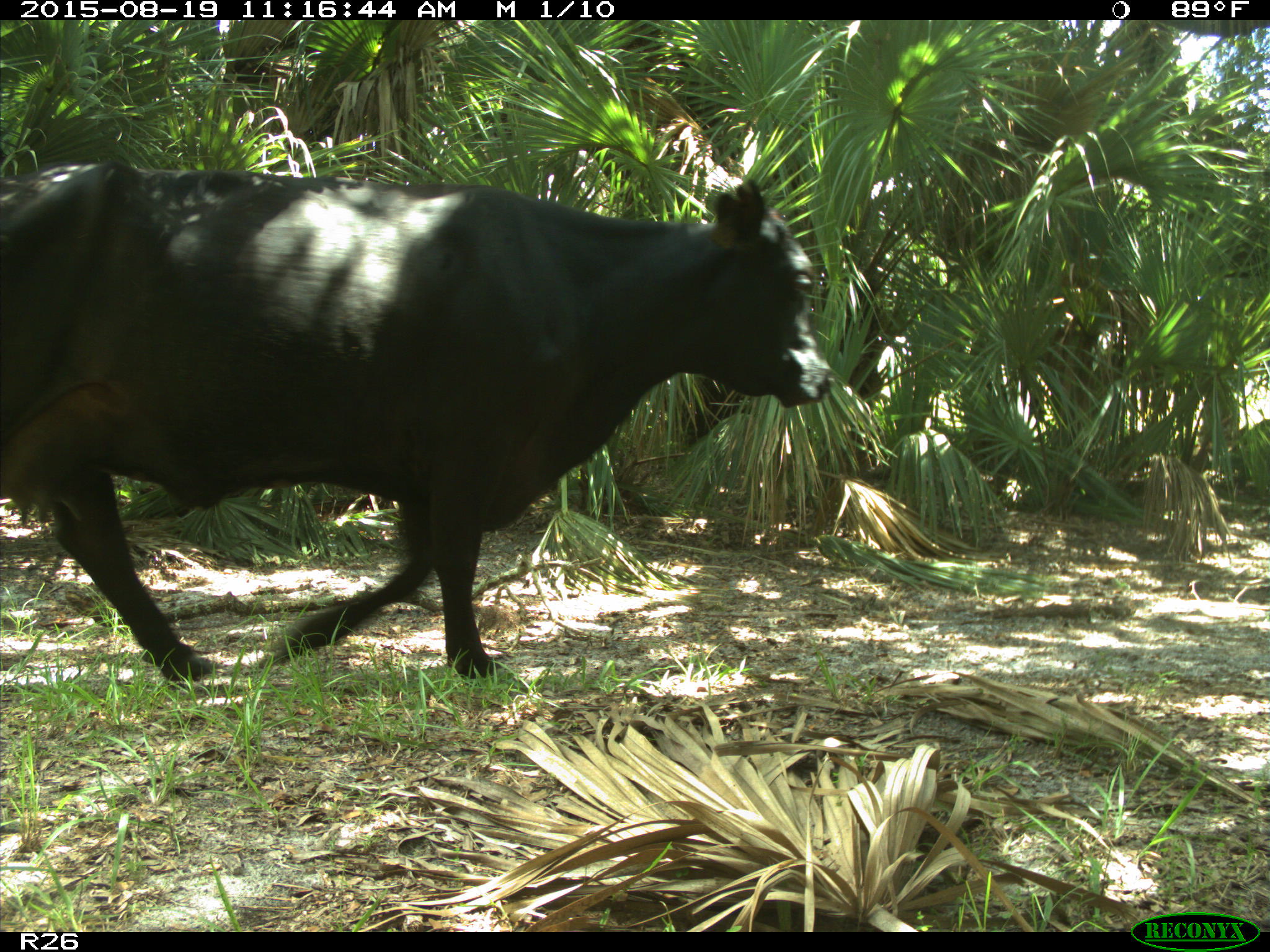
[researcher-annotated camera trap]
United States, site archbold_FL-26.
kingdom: Animalia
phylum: Chordata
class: Mammalia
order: Artiodactyla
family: Bovidae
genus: Bos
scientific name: Bos taurus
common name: domestic cow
Bos taurus (domestic cow).